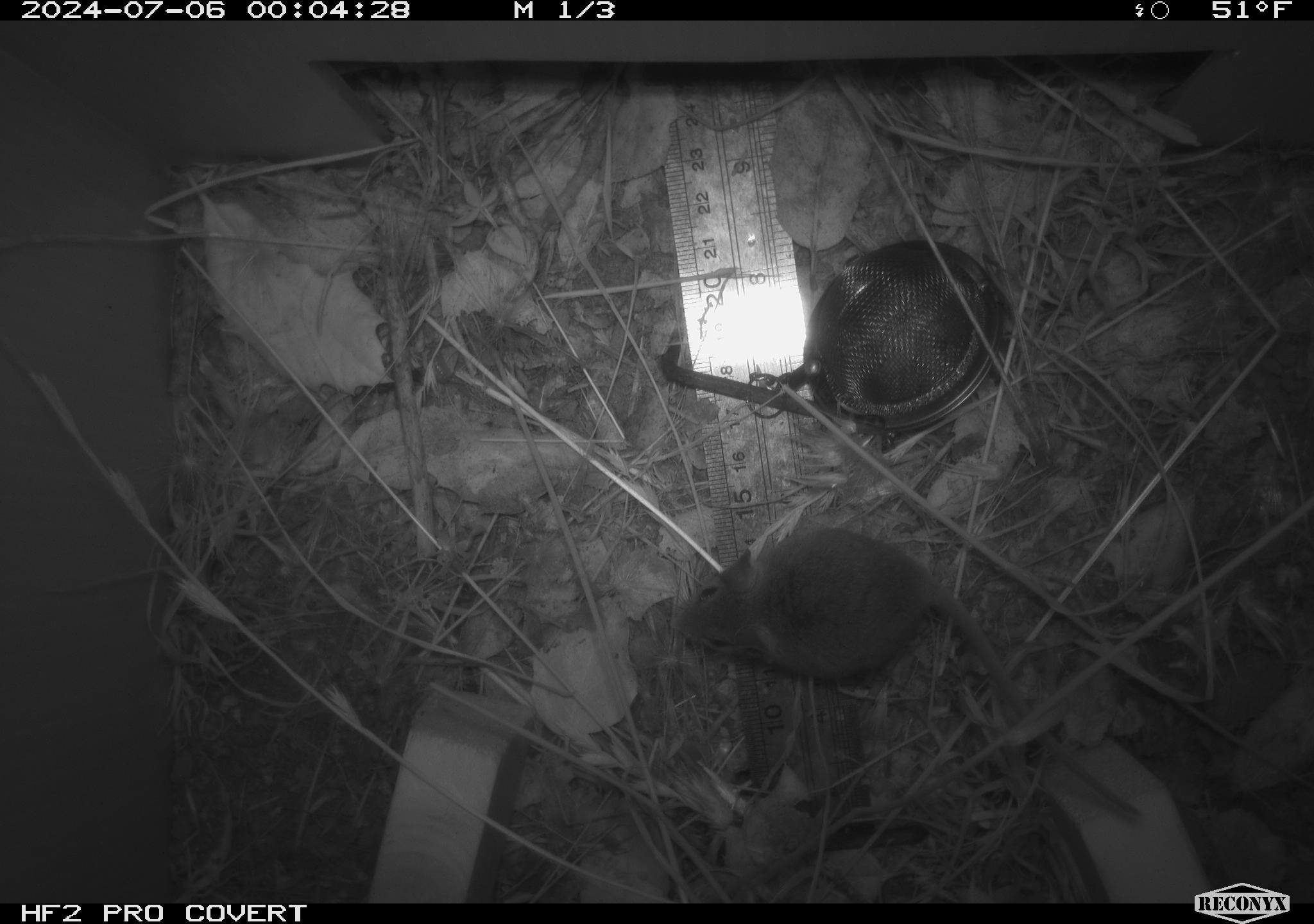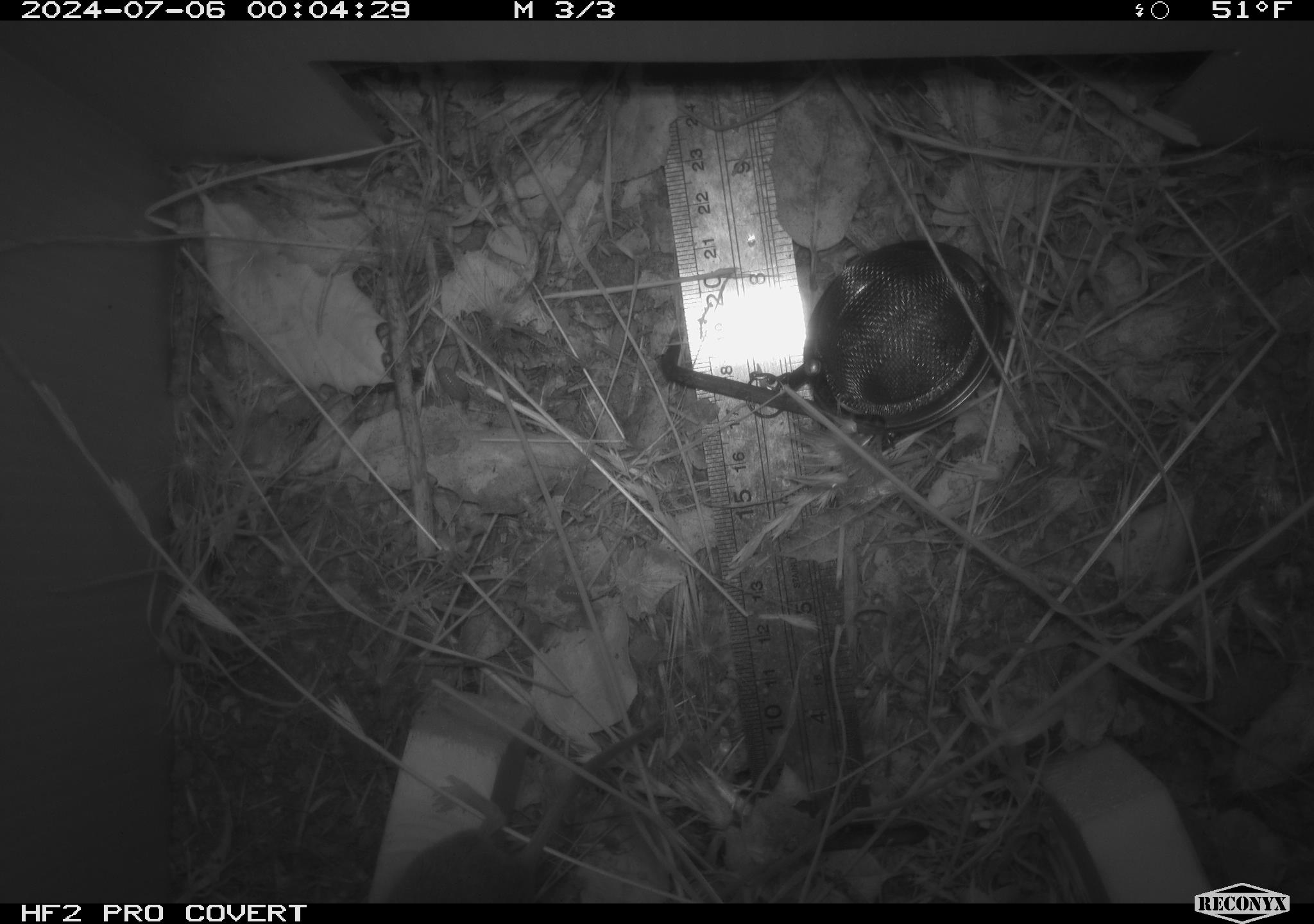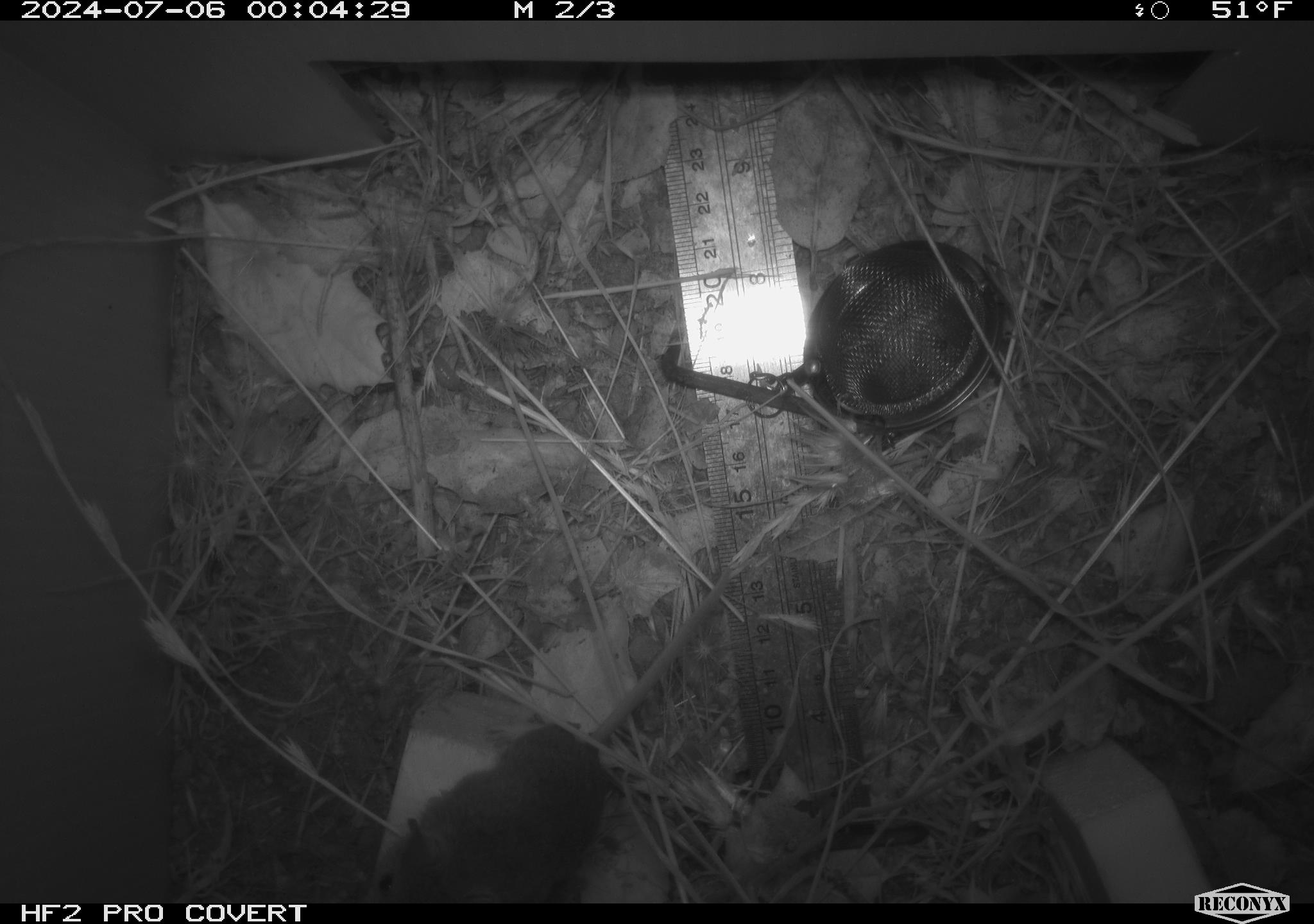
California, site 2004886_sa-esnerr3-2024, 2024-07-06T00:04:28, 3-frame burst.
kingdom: Animalia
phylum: Chordata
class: Mammalia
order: Rodentia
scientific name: Rodentia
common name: rodent